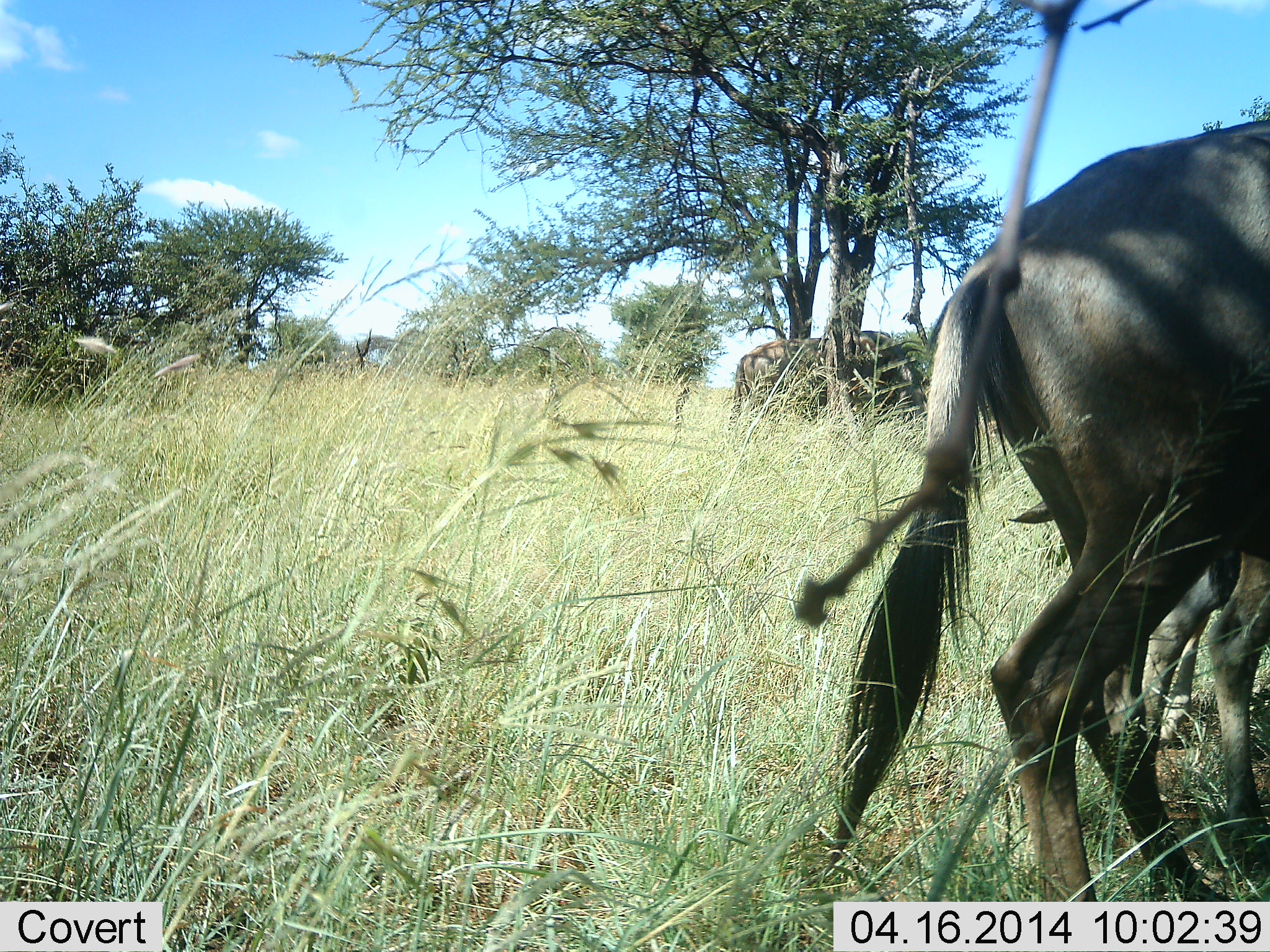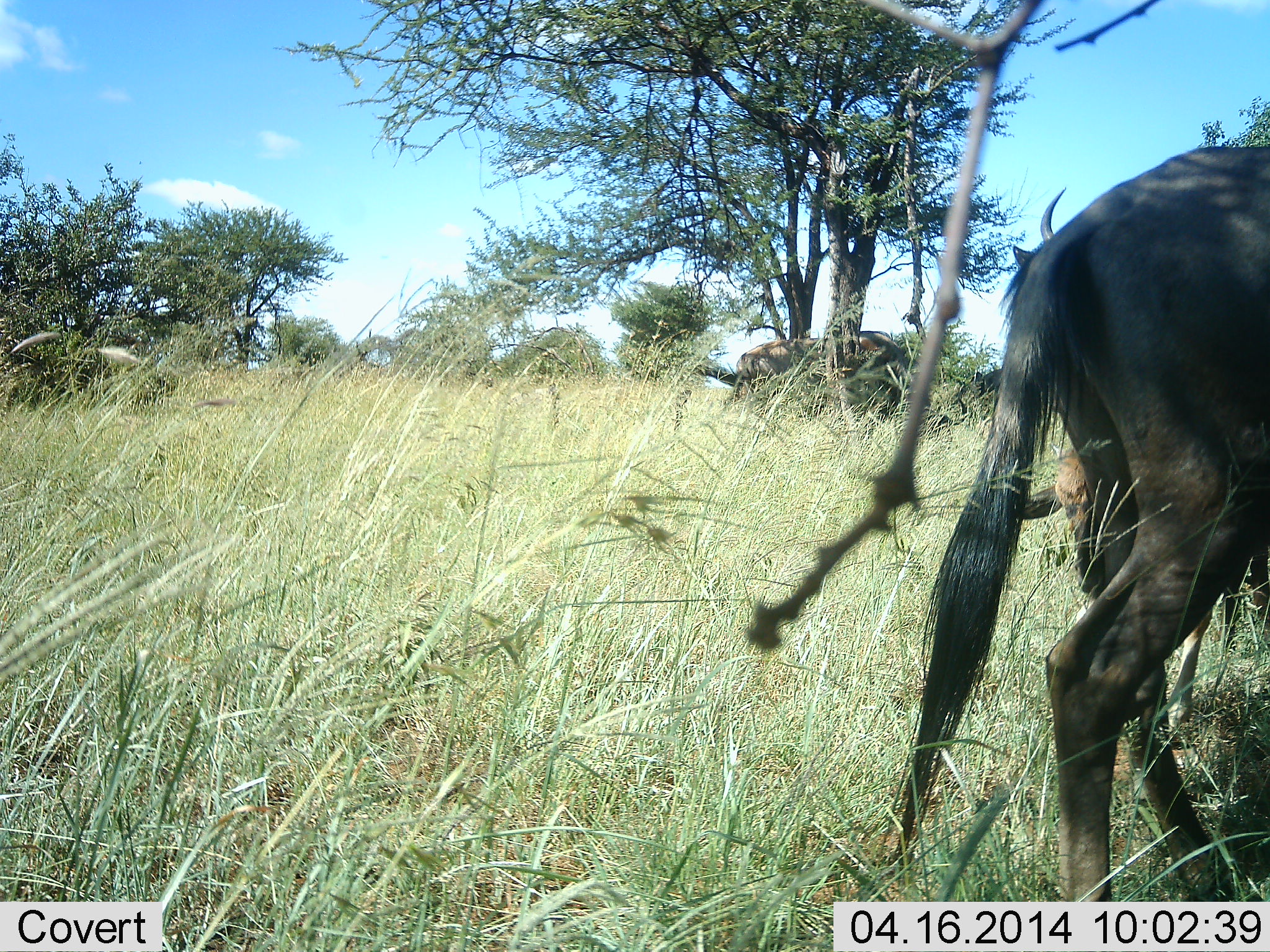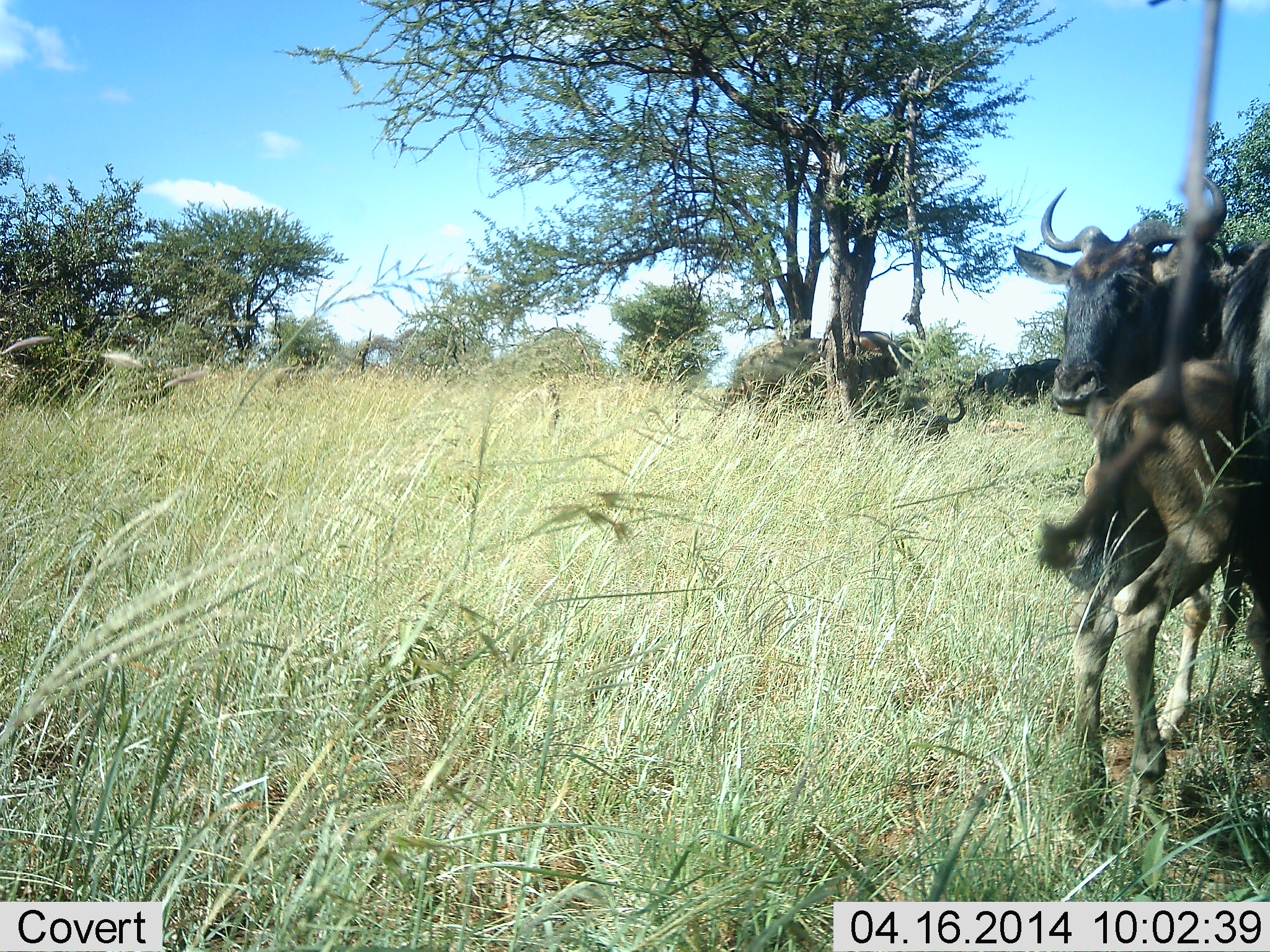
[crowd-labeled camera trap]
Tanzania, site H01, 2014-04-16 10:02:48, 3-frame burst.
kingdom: Animalia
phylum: Chordata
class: Mammalia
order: Artiodactyla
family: Bovidae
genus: Connochaetes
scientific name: Connochaetes taurinus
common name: blue wildebeest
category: wildebeest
Wildebeest (blue wildebeest) (Connochaetes taurinus), count 3. Behavior (volunteer vote fractions): standing 80%, resting 30%, moving 60%, interacting 10%. Young present (vote fraction): 50%. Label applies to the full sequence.